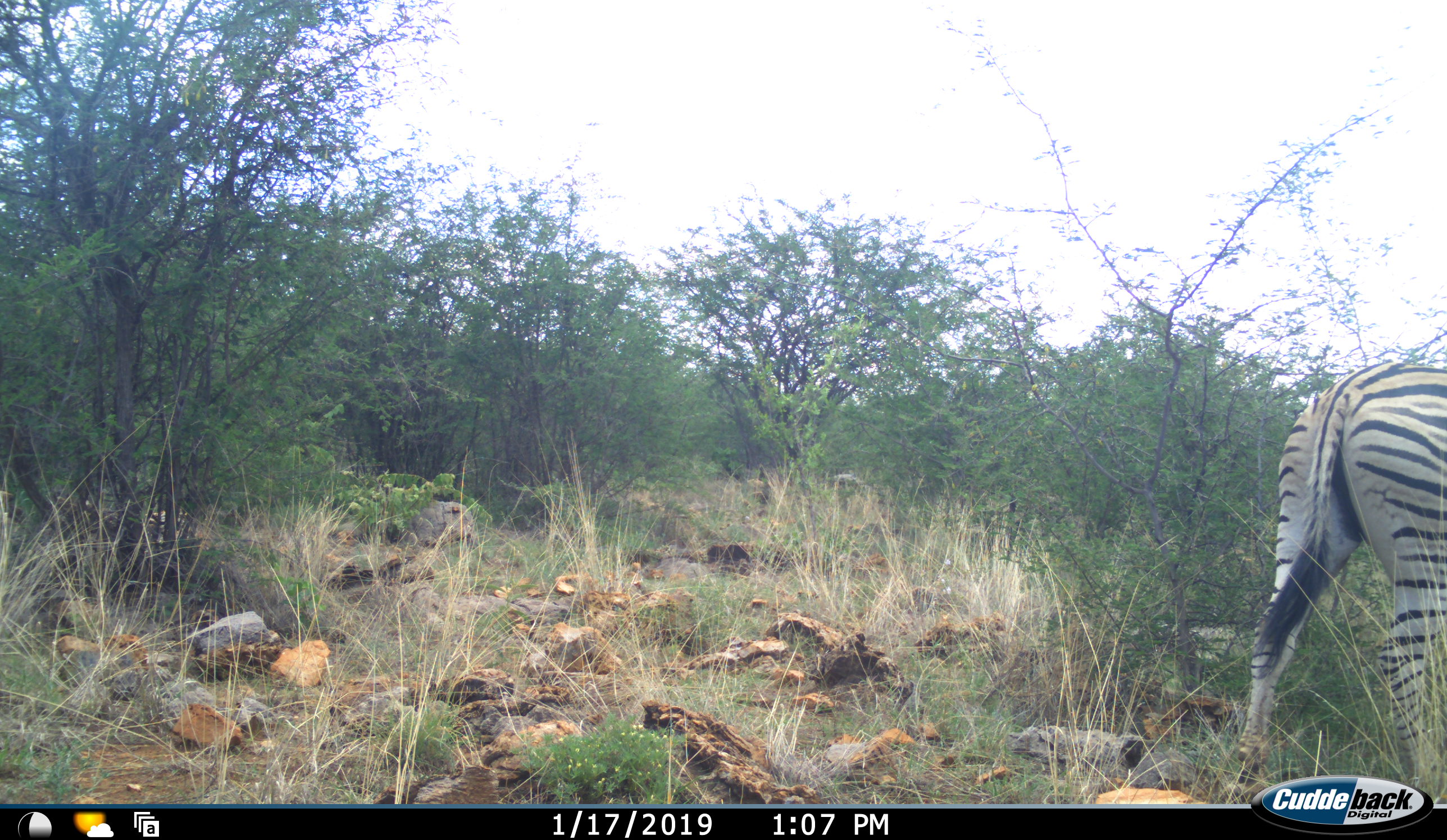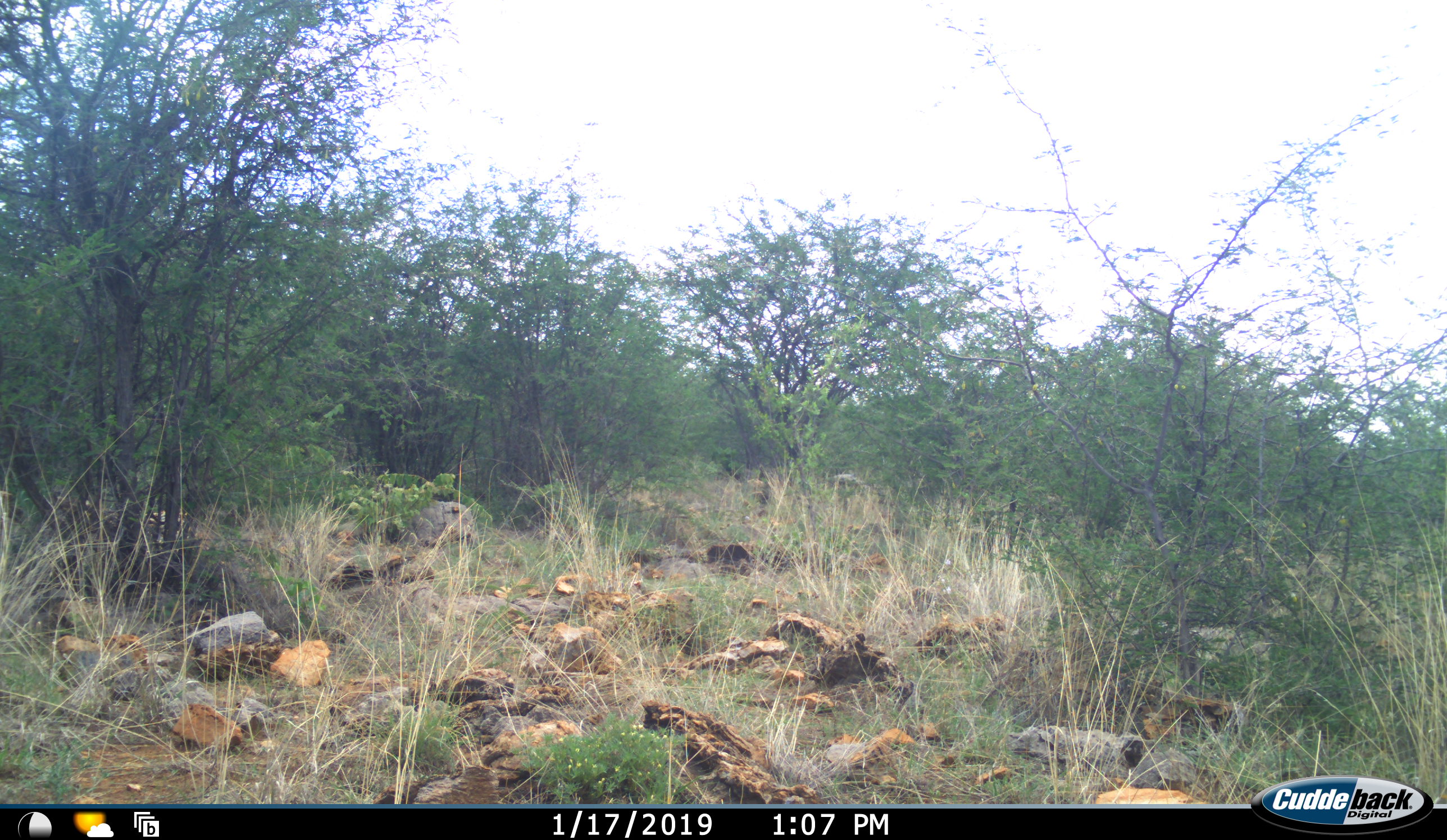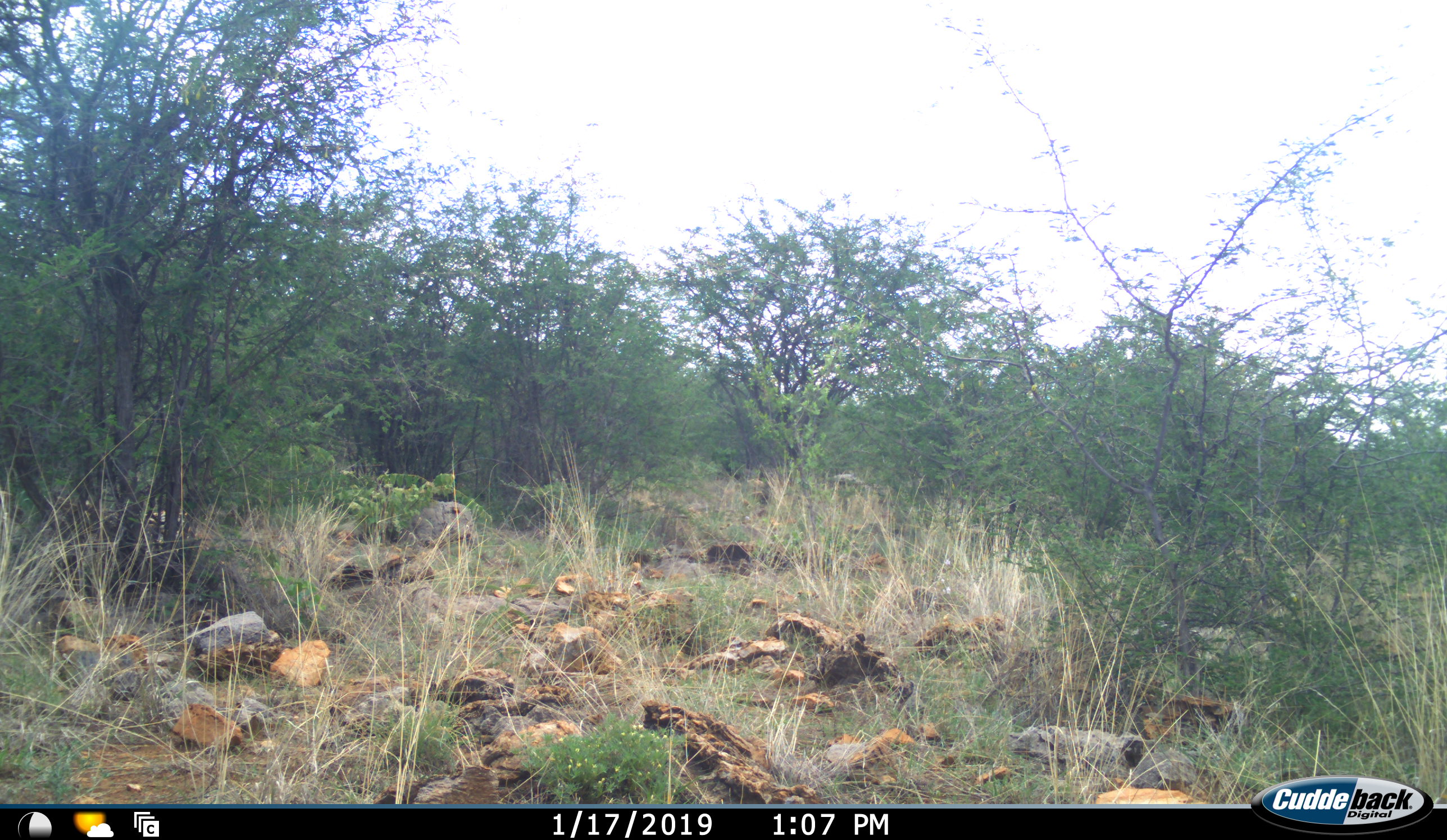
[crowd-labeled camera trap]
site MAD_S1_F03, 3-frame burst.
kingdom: Animalia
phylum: Chordata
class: Mammalia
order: Perissodactyla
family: Equidae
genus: Equus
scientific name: Equus quagga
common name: plains zebra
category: zebraplains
Zebraplains (plains zebra) (Equus quagga), count 1. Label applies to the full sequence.